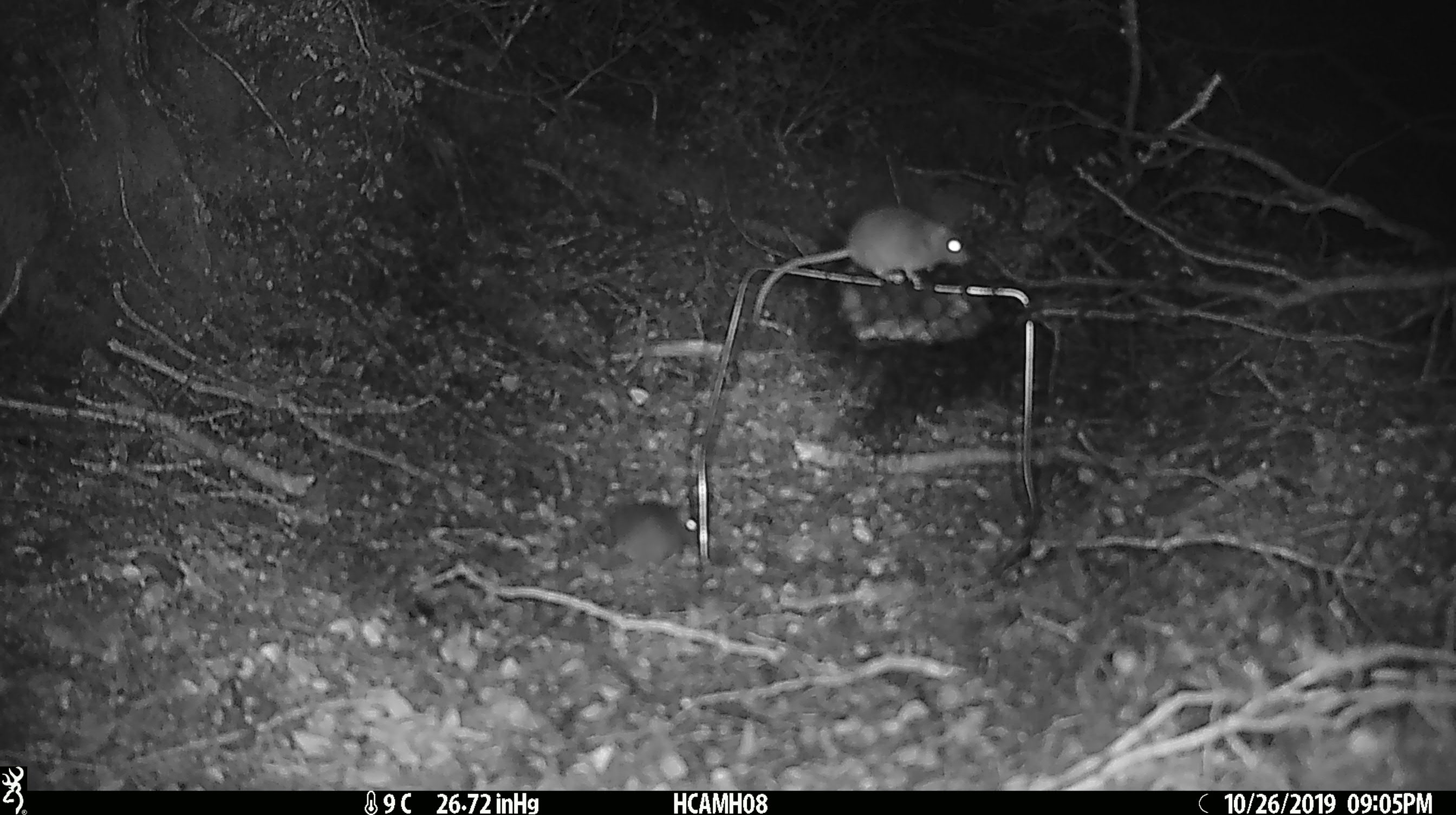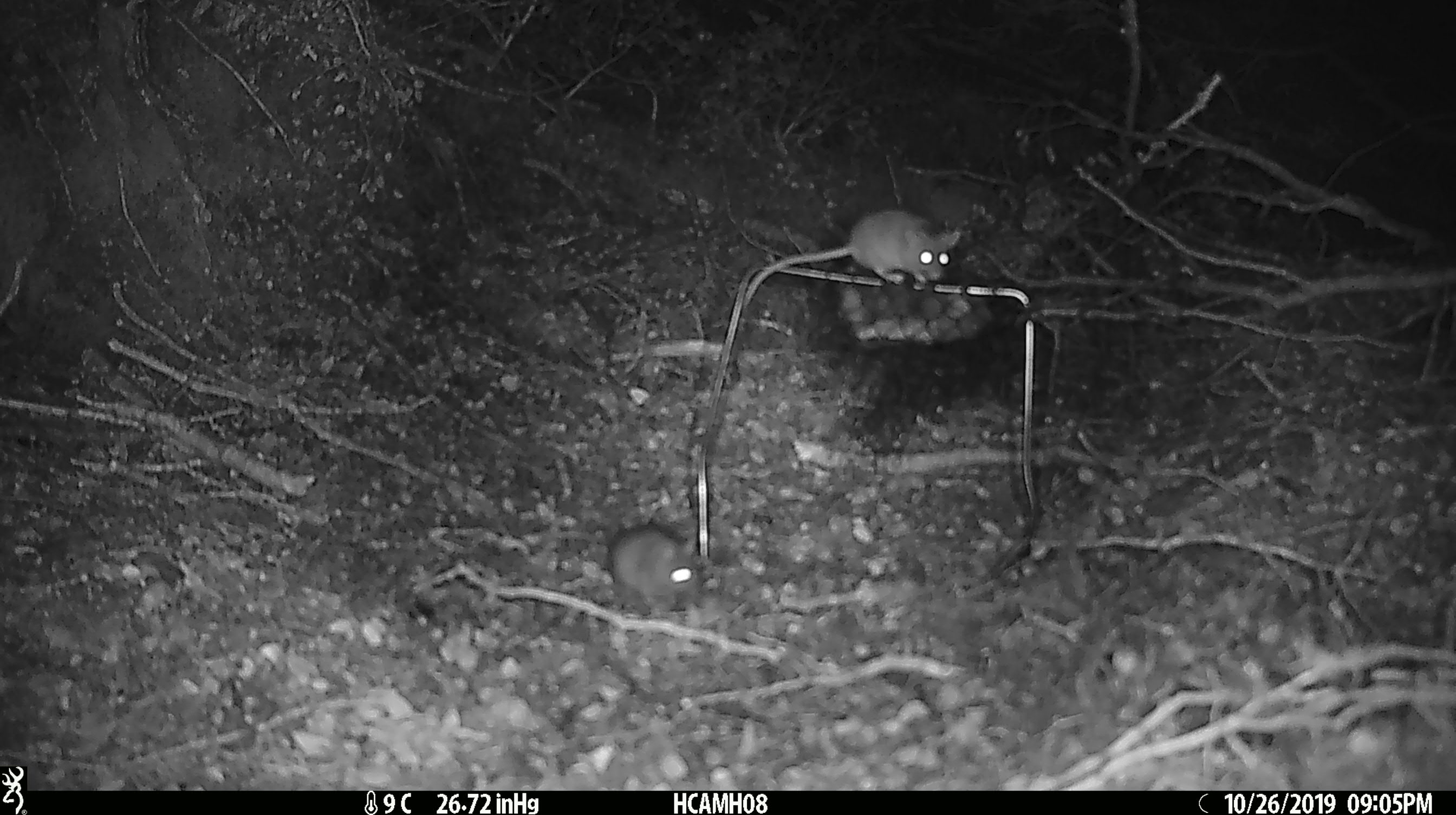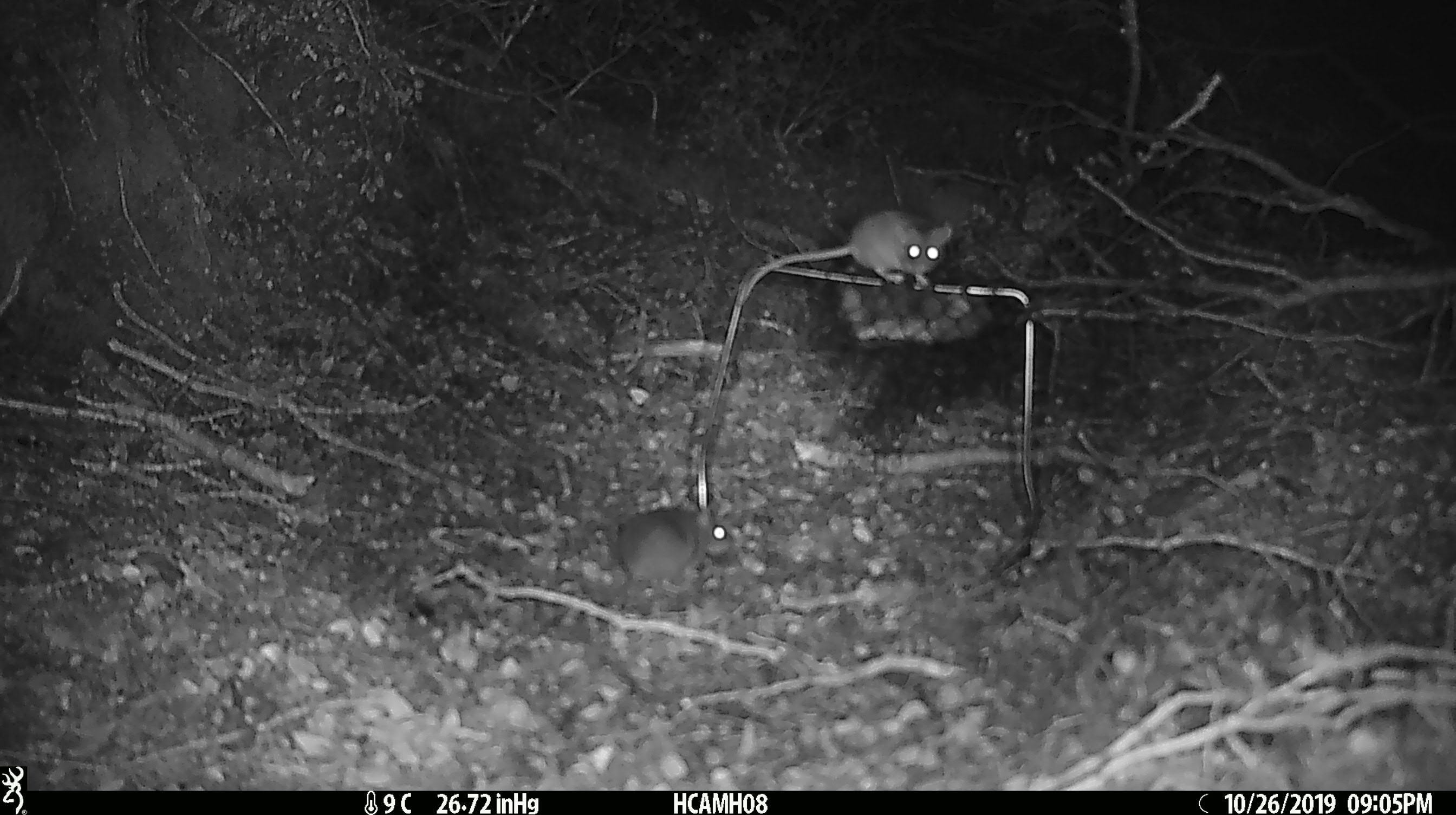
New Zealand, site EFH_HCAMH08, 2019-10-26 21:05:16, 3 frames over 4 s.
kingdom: Animalia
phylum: Chordata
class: Mammalia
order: Rodentia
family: Muridae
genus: Mus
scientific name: Mus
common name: mouse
Mouse (Mus).